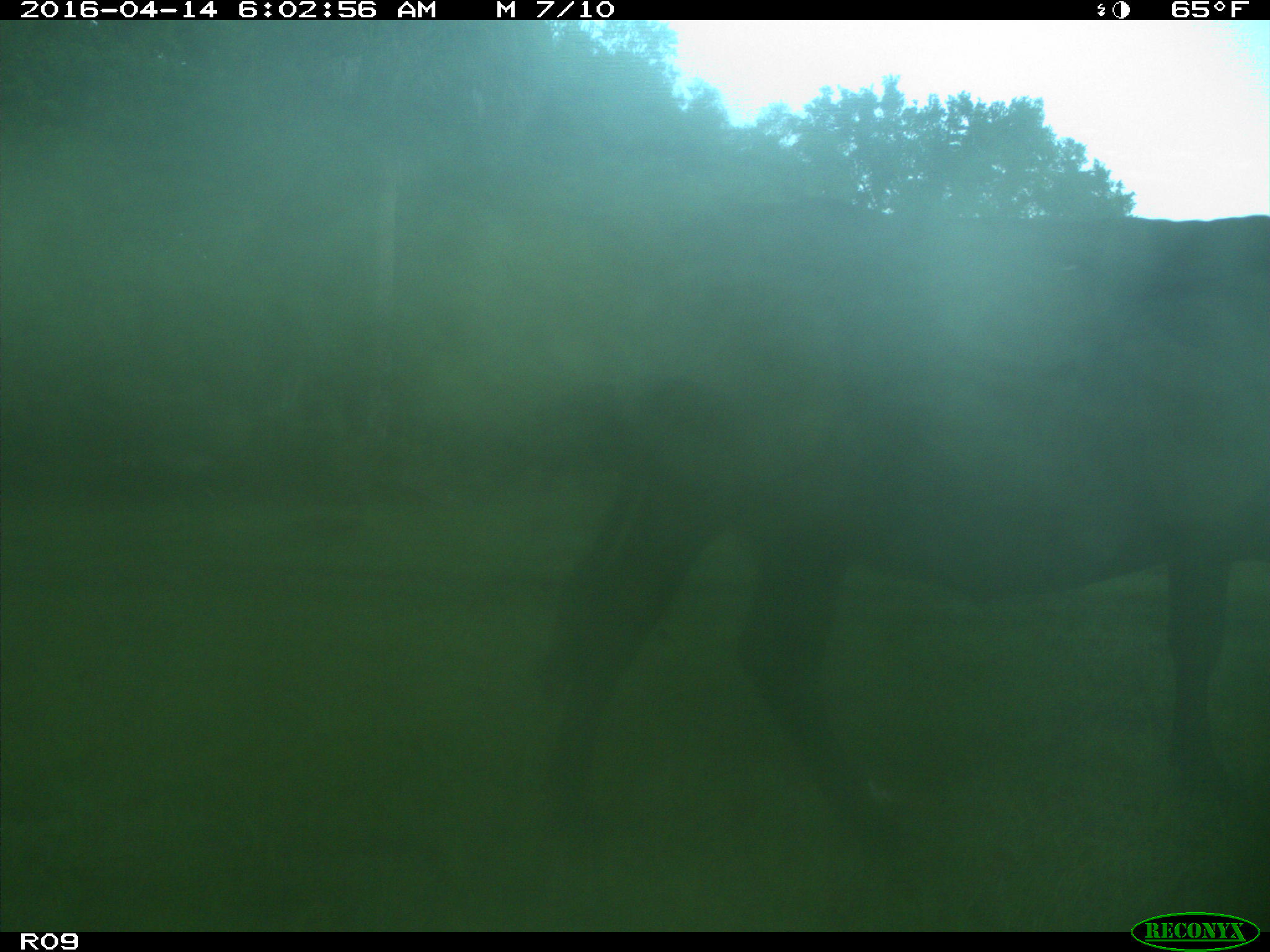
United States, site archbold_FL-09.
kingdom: Animalia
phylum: Chordata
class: Mammalia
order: Artiodactyla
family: Bovidae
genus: Bos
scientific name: Bos taurus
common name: domestic cow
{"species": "Bos taurus (domestic cow)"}